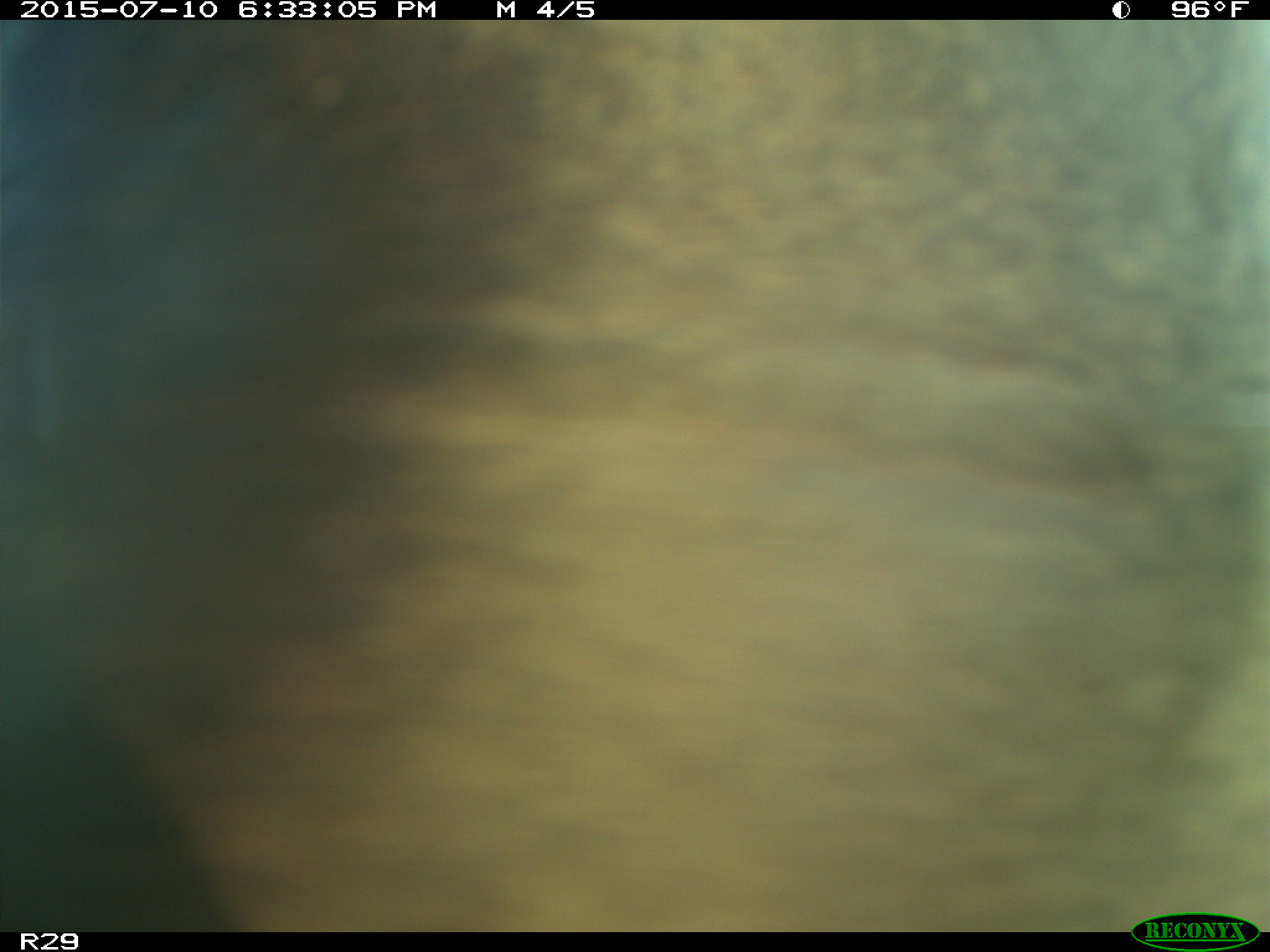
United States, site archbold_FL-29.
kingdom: Animalia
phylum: Chordata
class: Mammalia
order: Artiodactyla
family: Bovidae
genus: Bos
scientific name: Bos taurus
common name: domestic cow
Bos taurus (domestic cow).